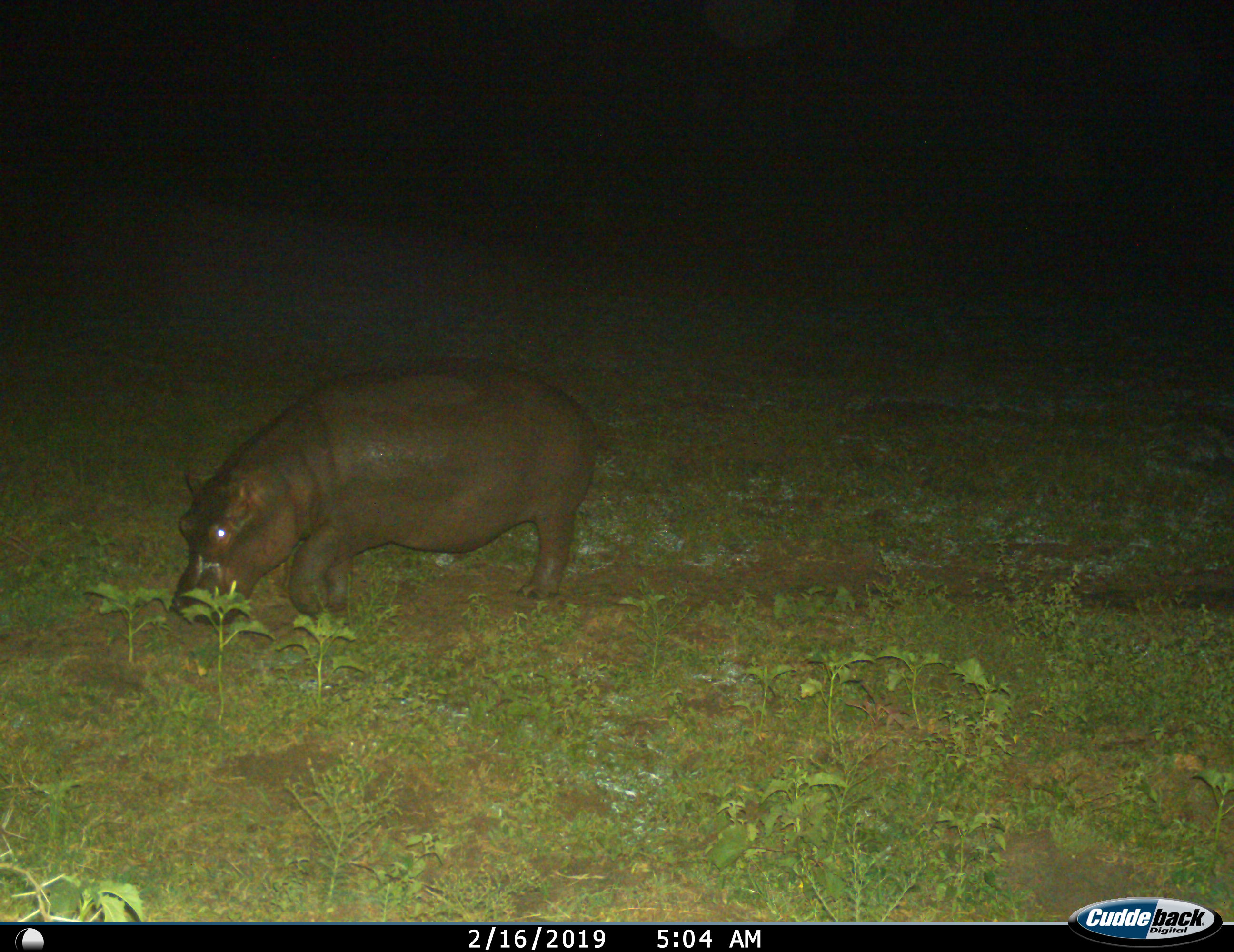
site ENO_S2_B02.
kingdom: Animalia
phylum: Chordata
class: Mammalia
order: Artiodactyla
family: Hippopotamidae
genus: Hippopotamus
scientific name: Hippopotamus amphibius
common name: hippopotamus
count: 1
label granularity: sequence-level